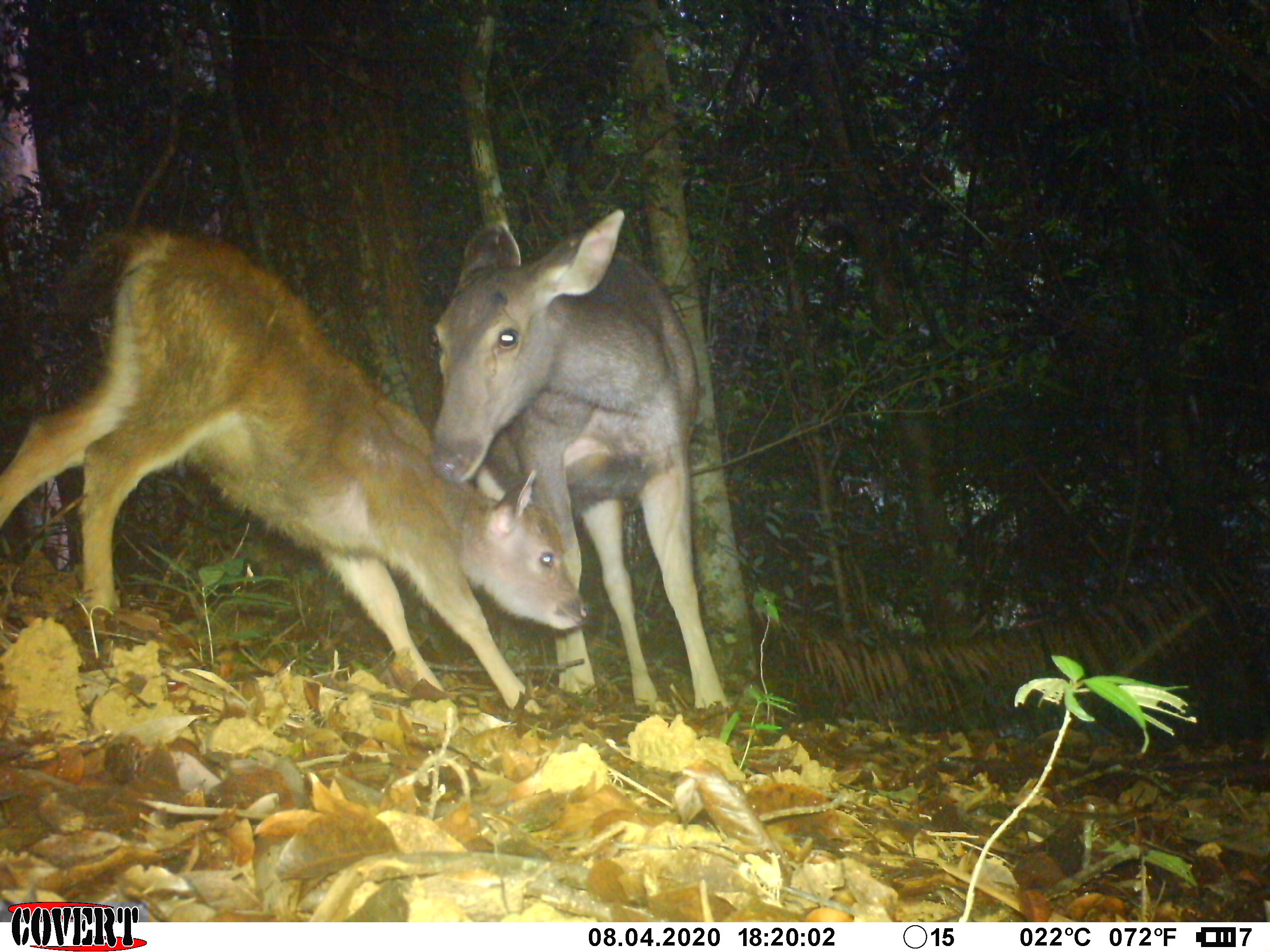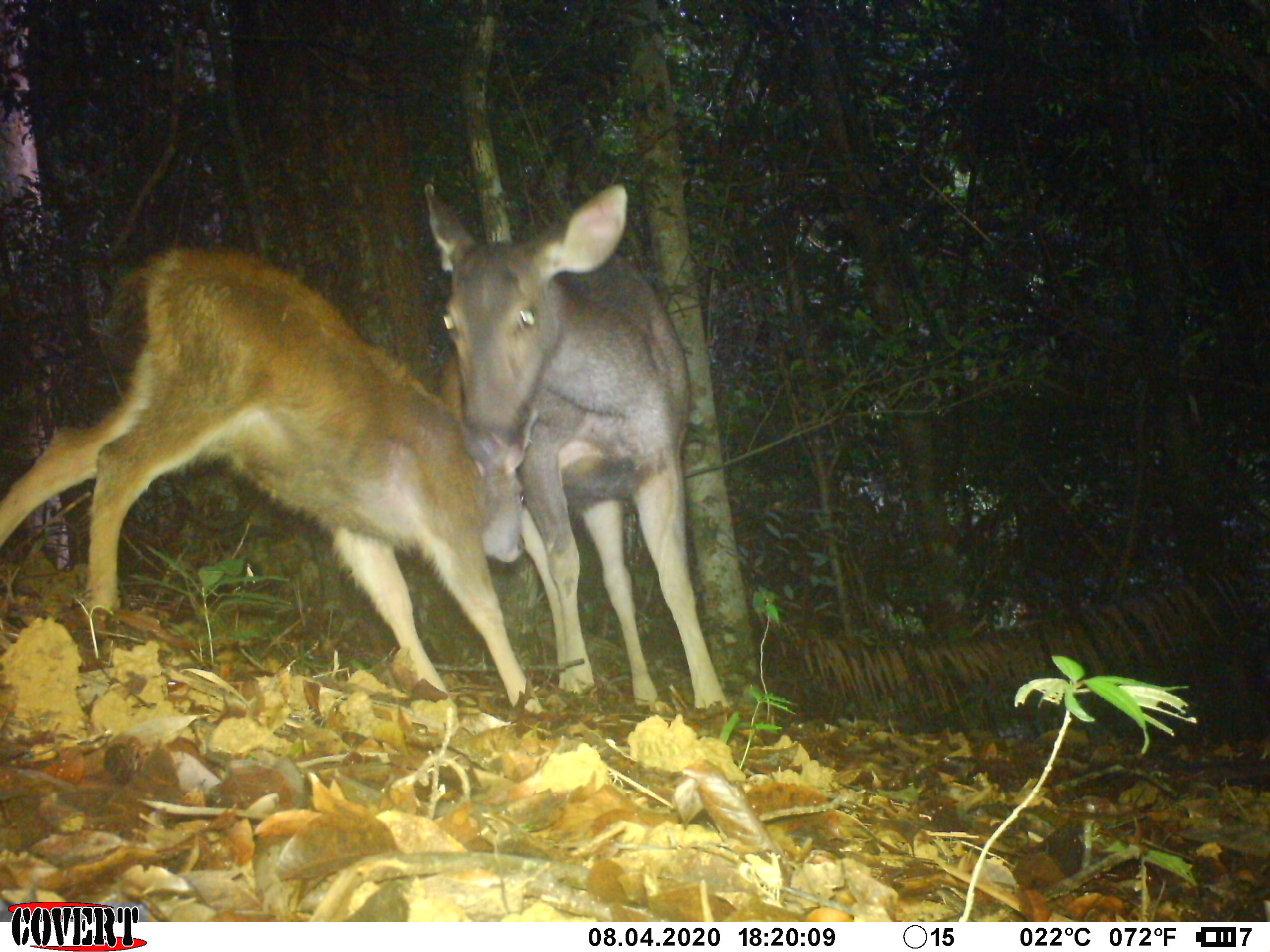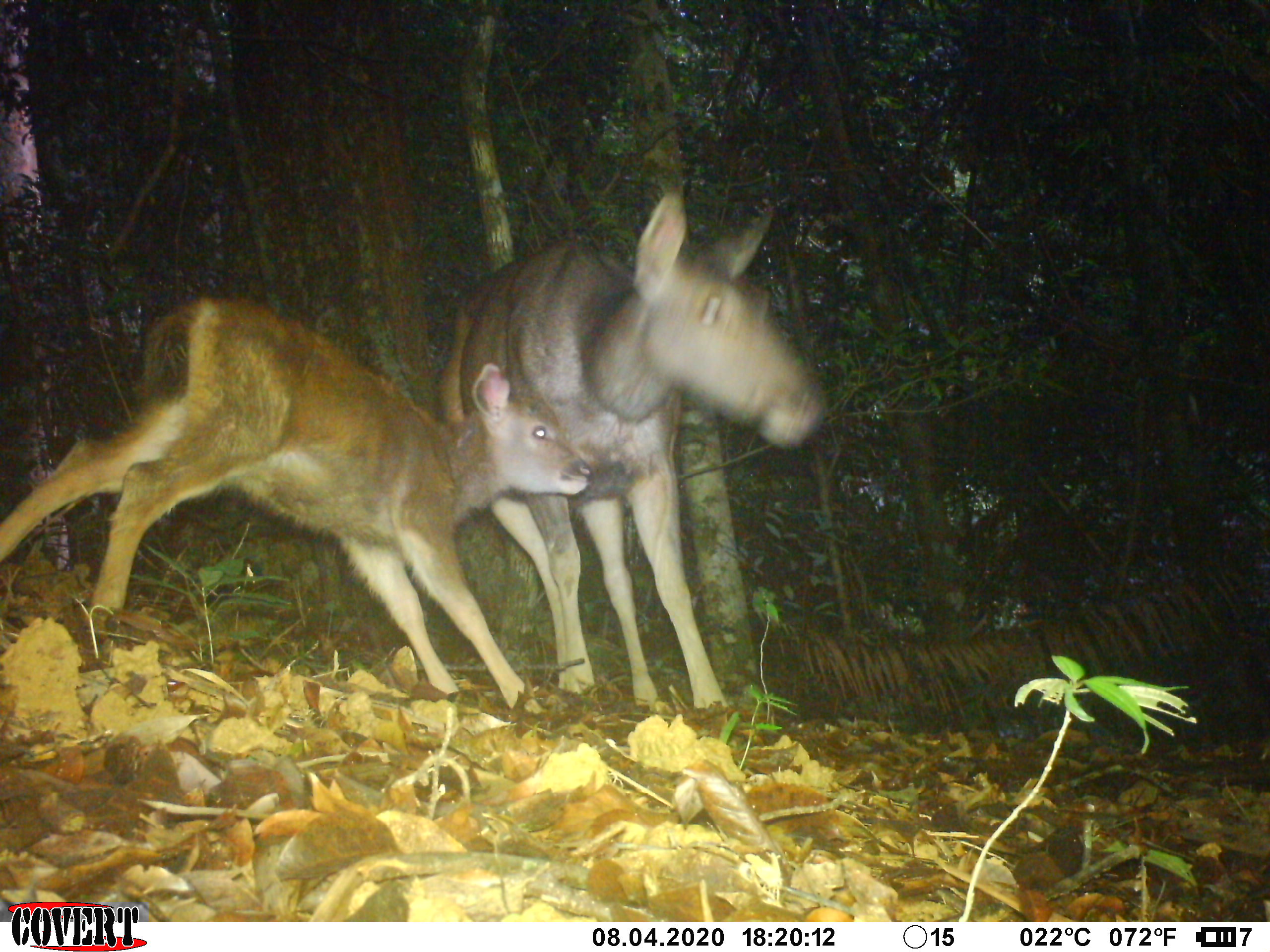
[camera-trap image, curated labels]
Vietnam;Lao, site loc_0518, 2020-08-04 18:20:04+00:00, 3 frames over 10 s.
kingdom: Animalia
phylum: Chordata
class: Mammalia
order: Artiodactyla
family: Cervidae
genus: Rusa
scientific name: Rusa unicolor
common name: sambar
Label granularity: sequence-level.